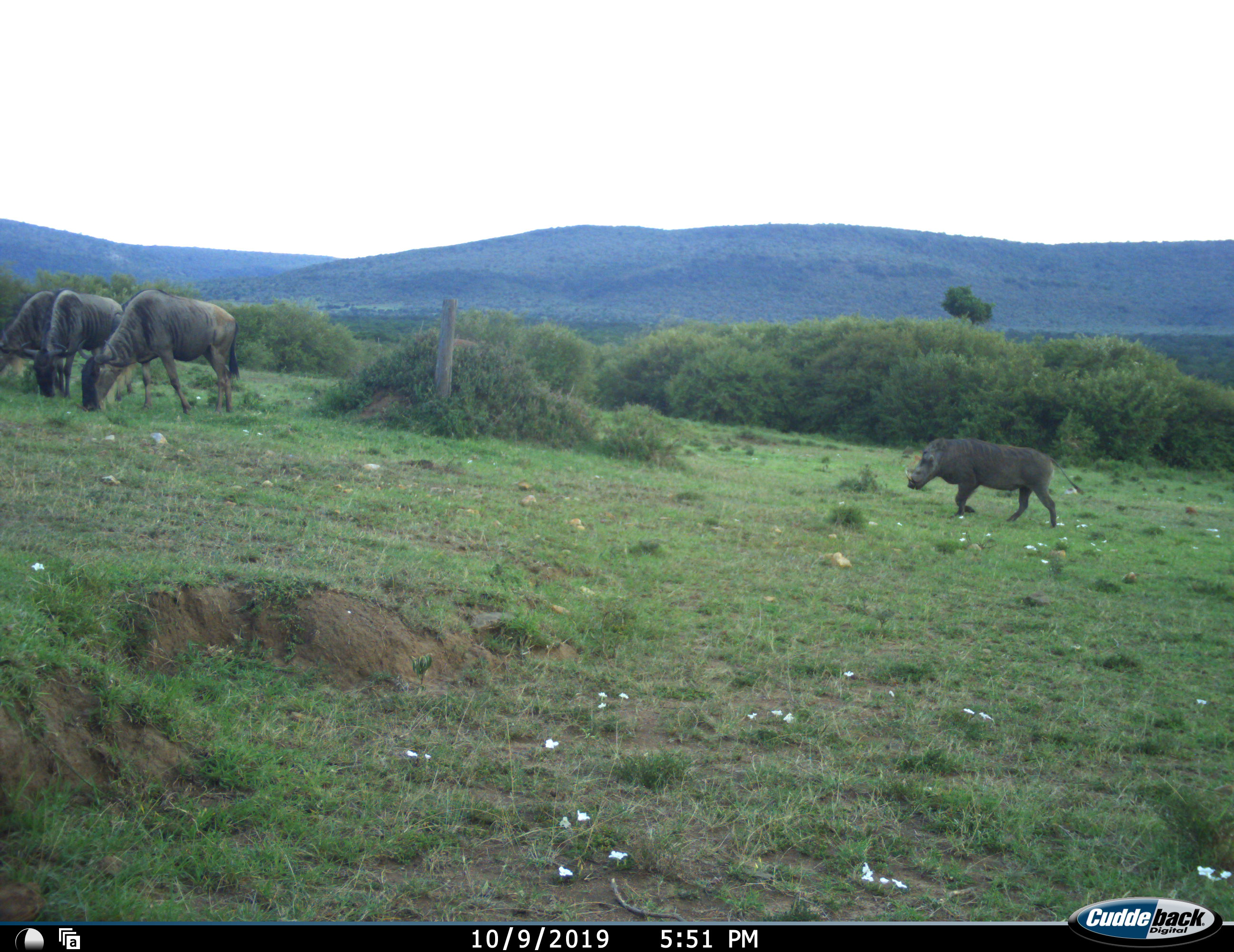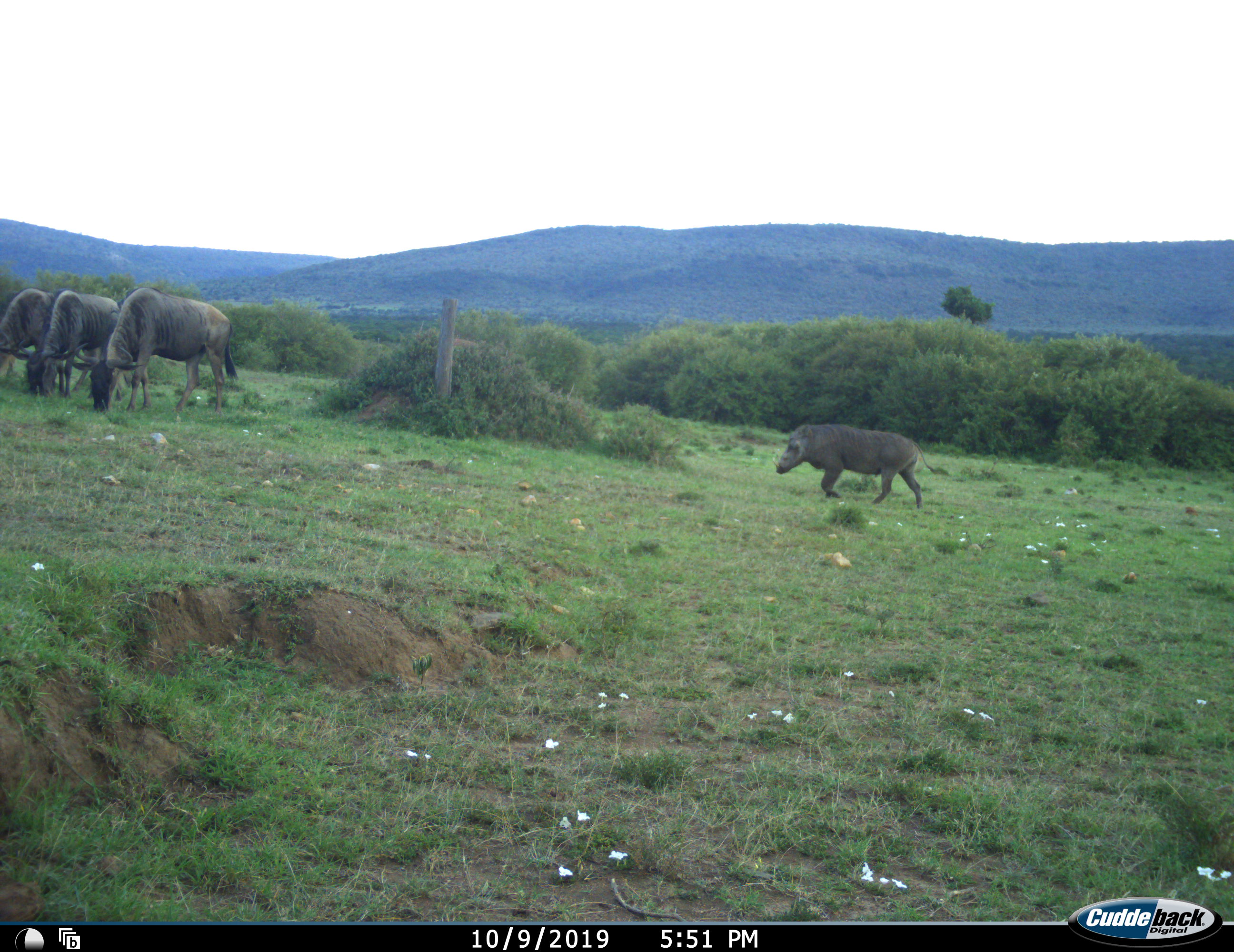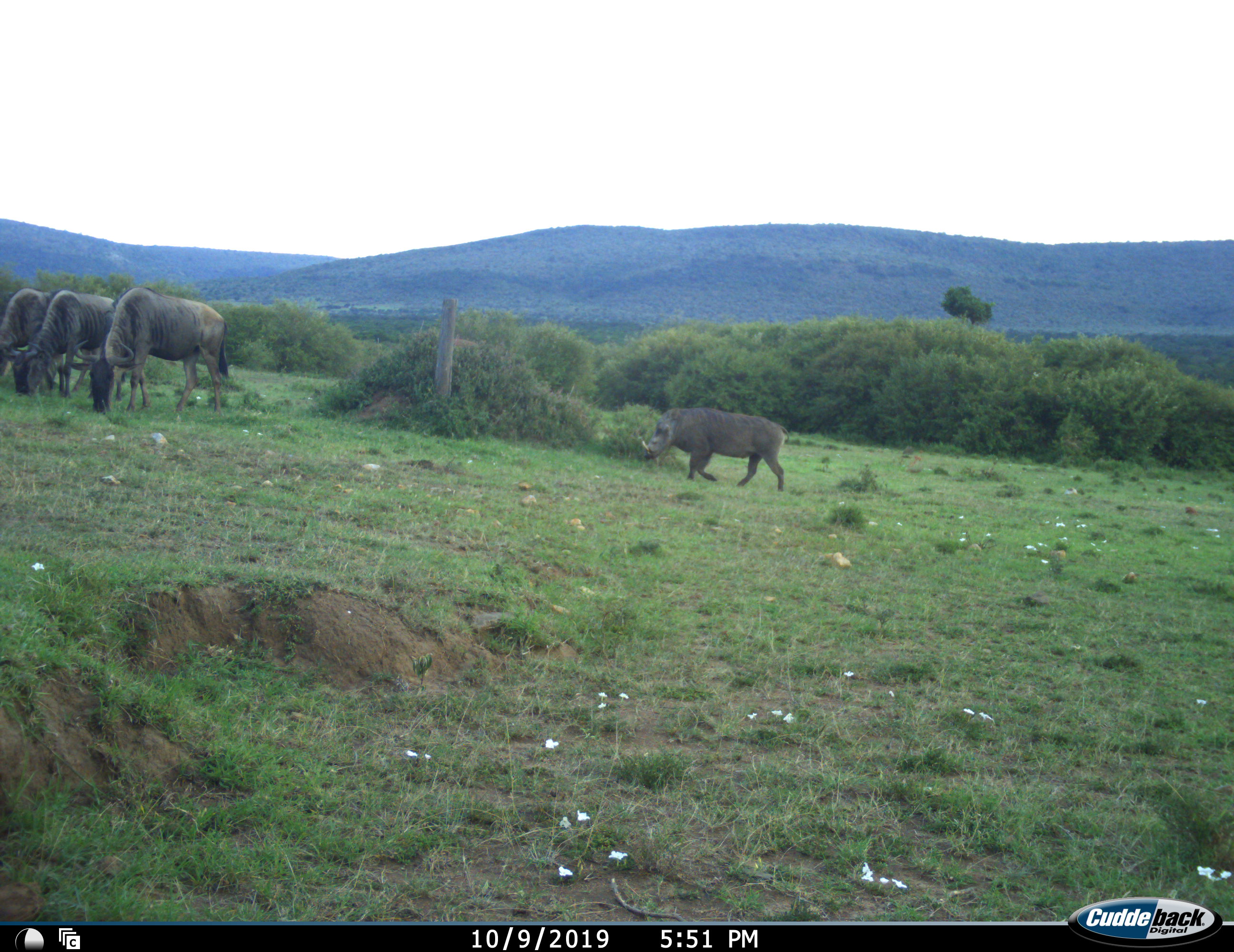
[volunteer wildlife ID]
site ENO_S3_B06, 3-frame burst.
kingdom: Animalia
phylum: Chordata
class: Mammalia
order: Artiodactyla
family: Suidae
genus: Phacochoerus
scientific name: Phacochoerus africanus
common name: warthog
Warthog (Phacochoerus africanus), count 1. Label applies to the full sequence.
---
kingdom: Animalia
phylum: Chordata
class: Mammalia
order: Artiodactyla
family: Bovidae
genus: Connochaetes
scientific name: Connochaetes taurinus taurinus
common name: blue wildebeest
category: wildebeestblue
Wildebeestblue (blue wildebeest) (Connochaetes taurinus taurinus), count 3. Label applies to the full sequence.